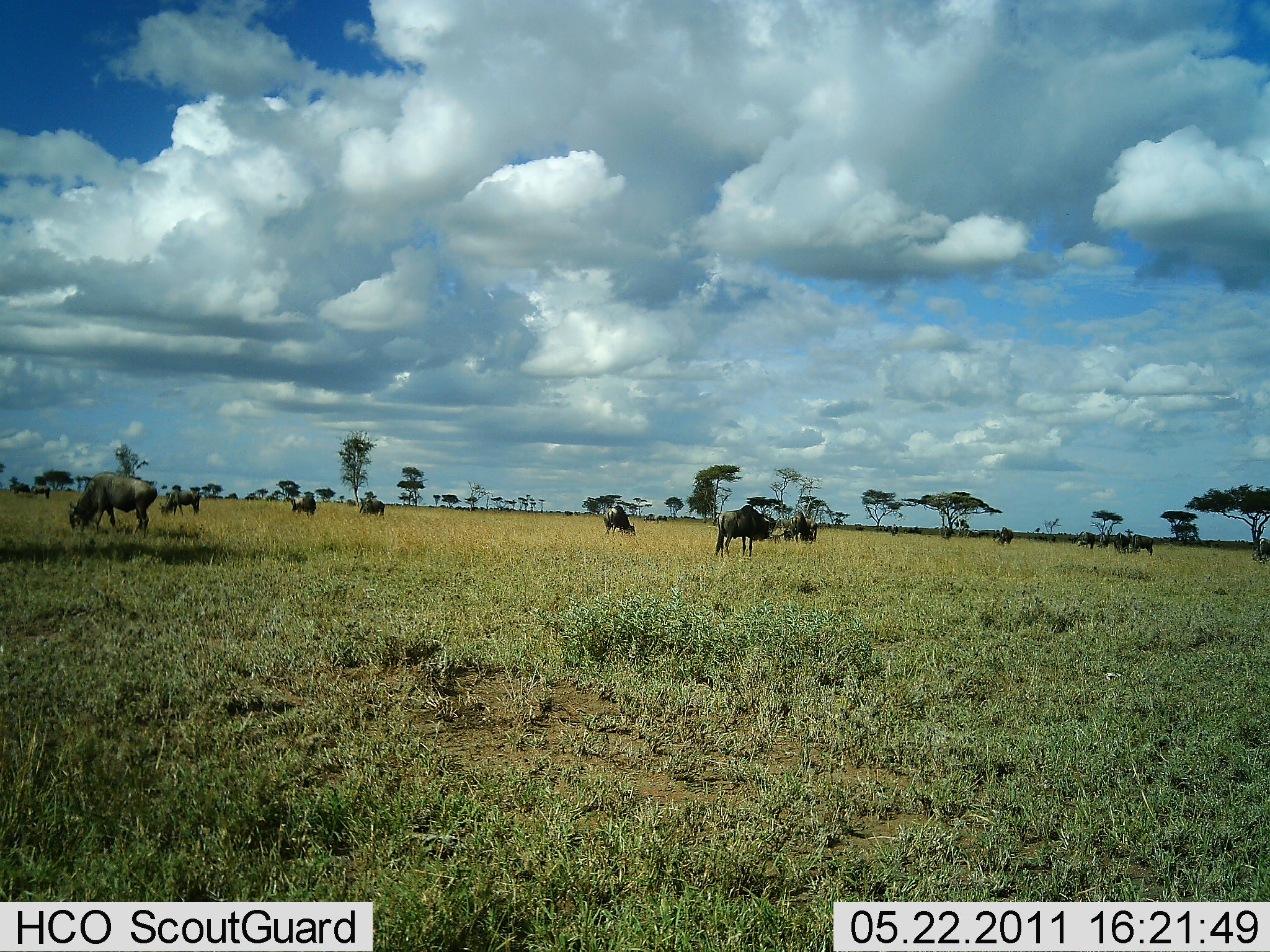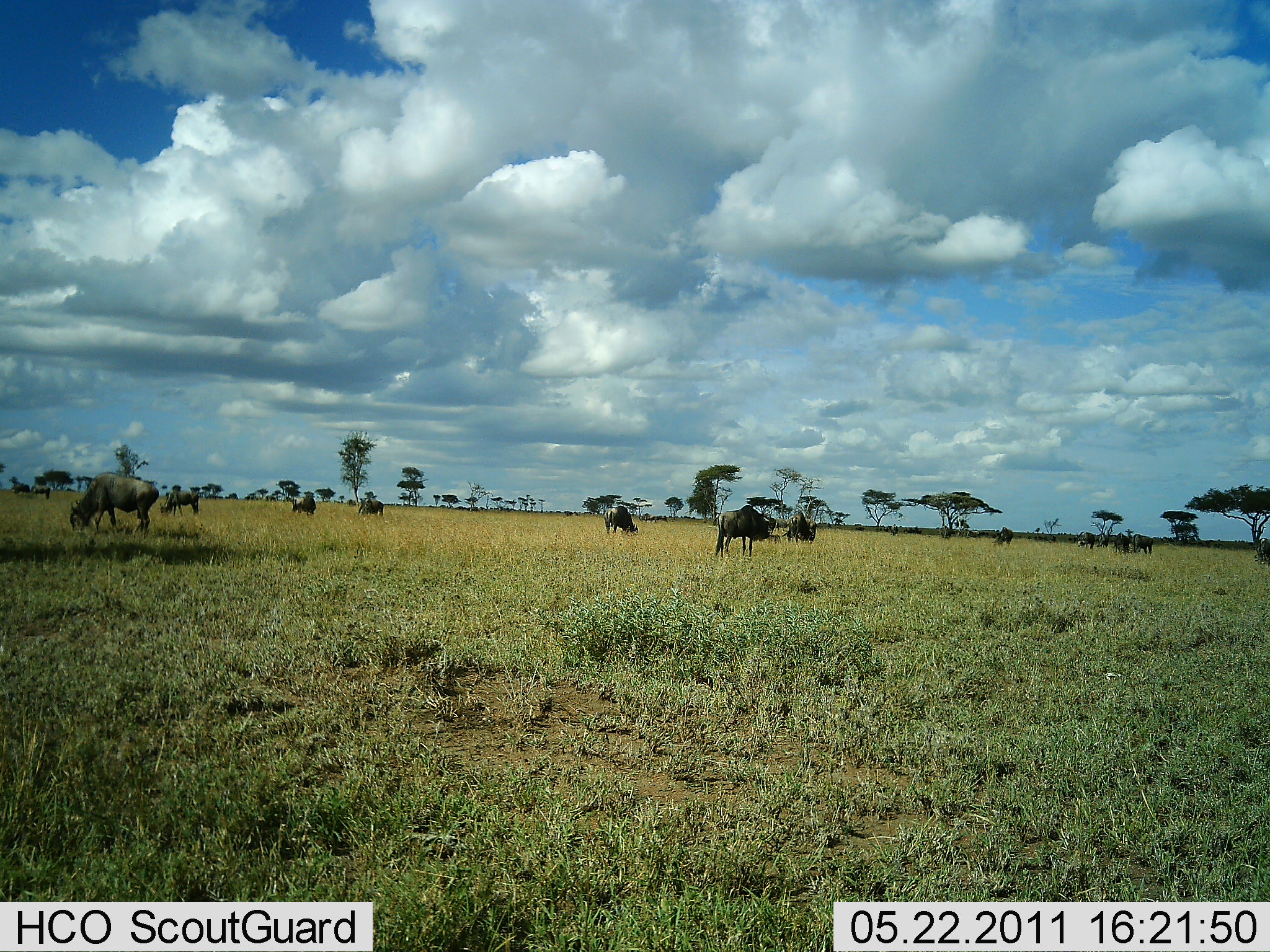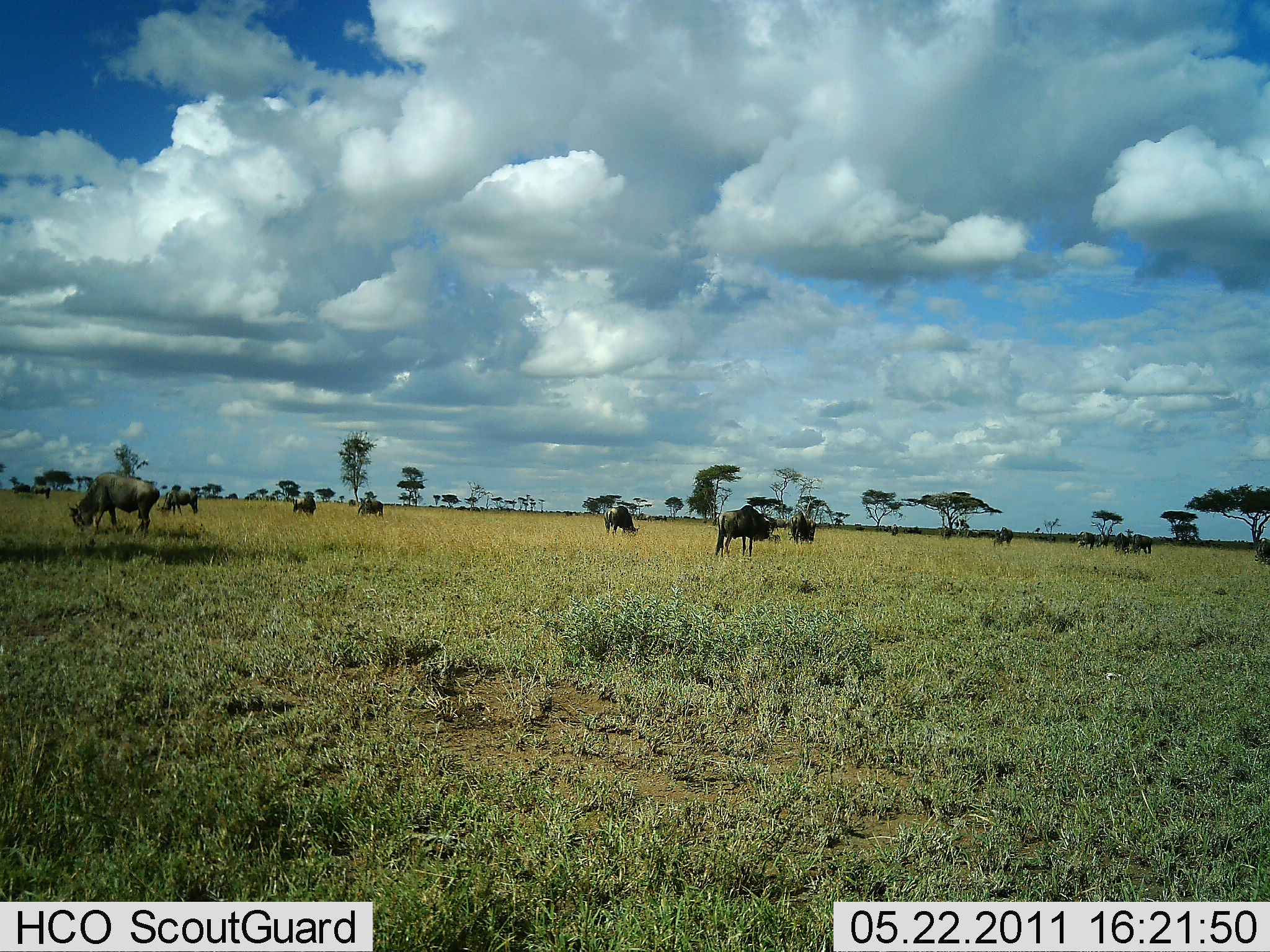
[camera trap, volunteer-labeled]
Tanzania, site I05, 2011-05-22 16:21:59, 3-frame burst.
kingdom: Animalia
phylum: Chordata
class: Mammalia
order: Artiodactyla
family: Bovidae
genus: Connochaetes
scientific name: Connochaetes taurinus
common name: blue wildebeest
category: wildebeest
Wildebeest (blue wildebeest) (Connochaetes taurinus), count 11-50. Behavior (volunteer vote fractions): standing 55%, resting 0%, moving 0%, interacting 0%. Young present (vote fraction): 0%. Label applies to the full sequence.